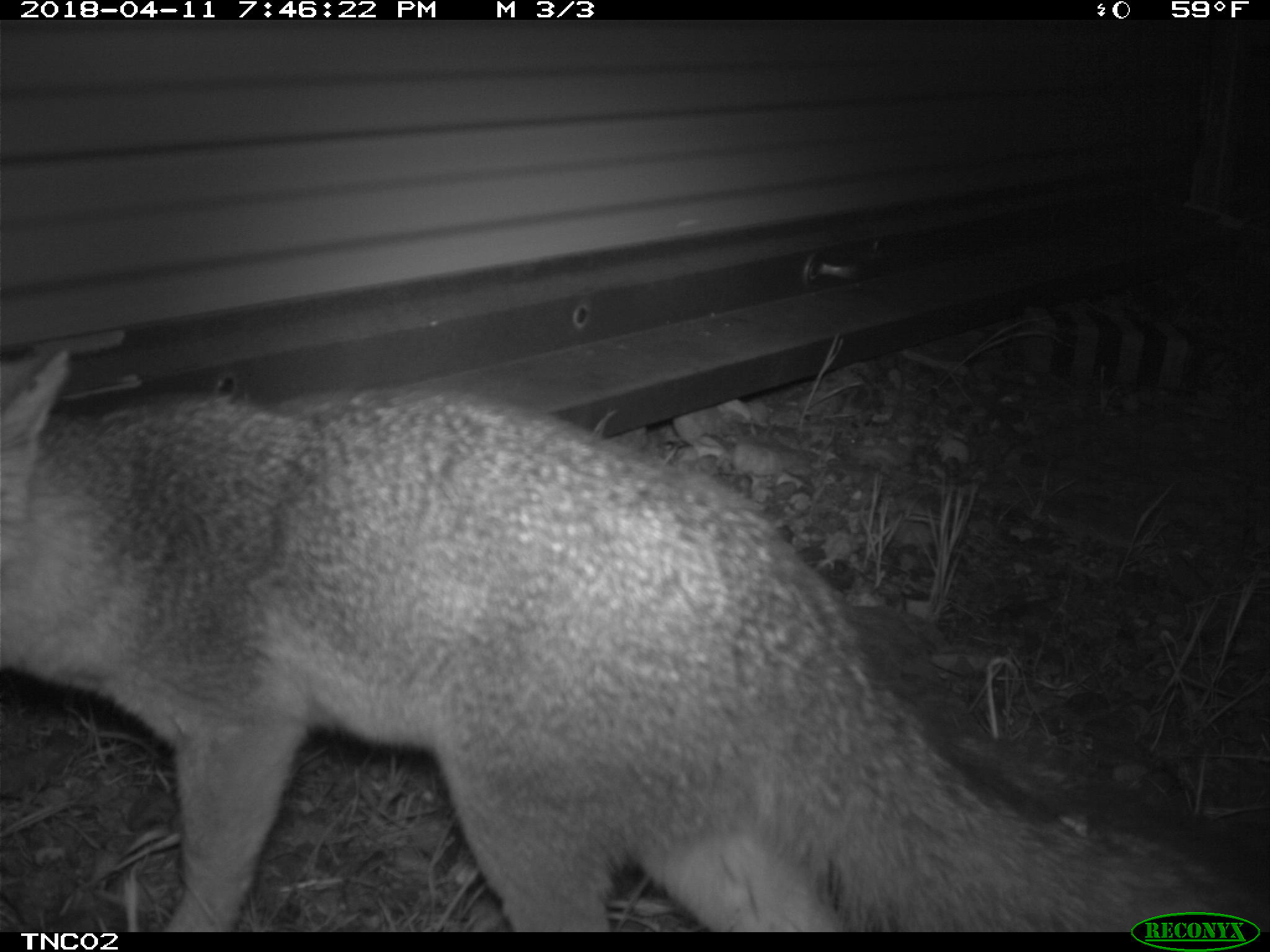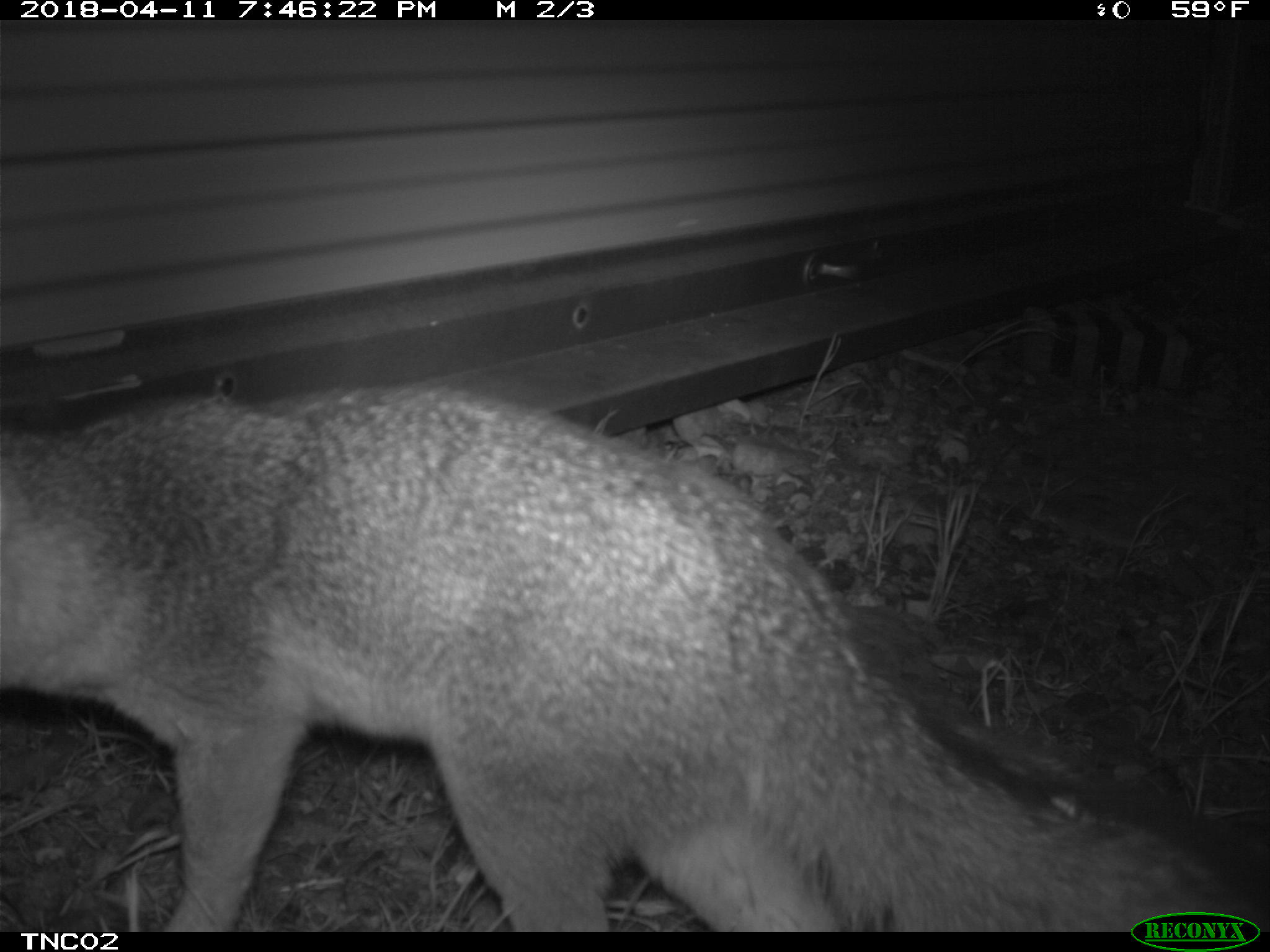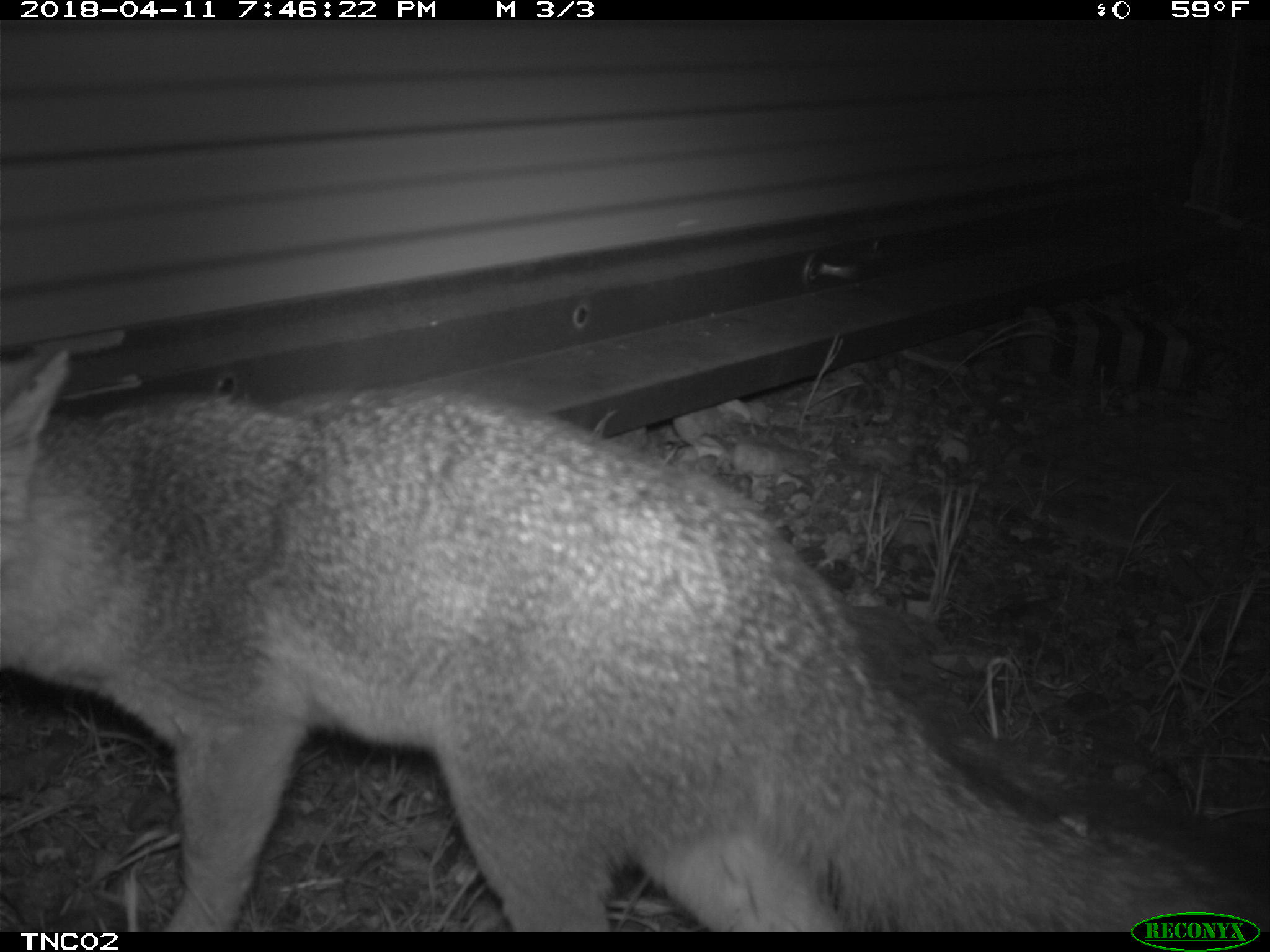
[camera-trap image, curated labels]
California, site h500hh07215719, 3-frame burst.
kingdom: Animalia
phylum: Chordata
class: Mammalia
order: Carnivora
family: Canidae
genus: Urocyon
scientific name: Urocyon littoralis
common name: island fox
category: fox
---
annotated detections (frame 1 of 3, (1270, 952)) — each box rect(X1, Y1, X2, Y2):
fox: rect(0, 347, 1269, 933)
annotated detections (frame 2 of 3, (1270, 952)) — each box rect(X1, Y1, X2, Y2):
fox: rect(0, 382, 1269, 932)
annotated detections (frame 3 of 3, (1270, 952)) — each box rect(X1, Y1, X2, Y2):
fox: rect(0, 347, 1269, 931)